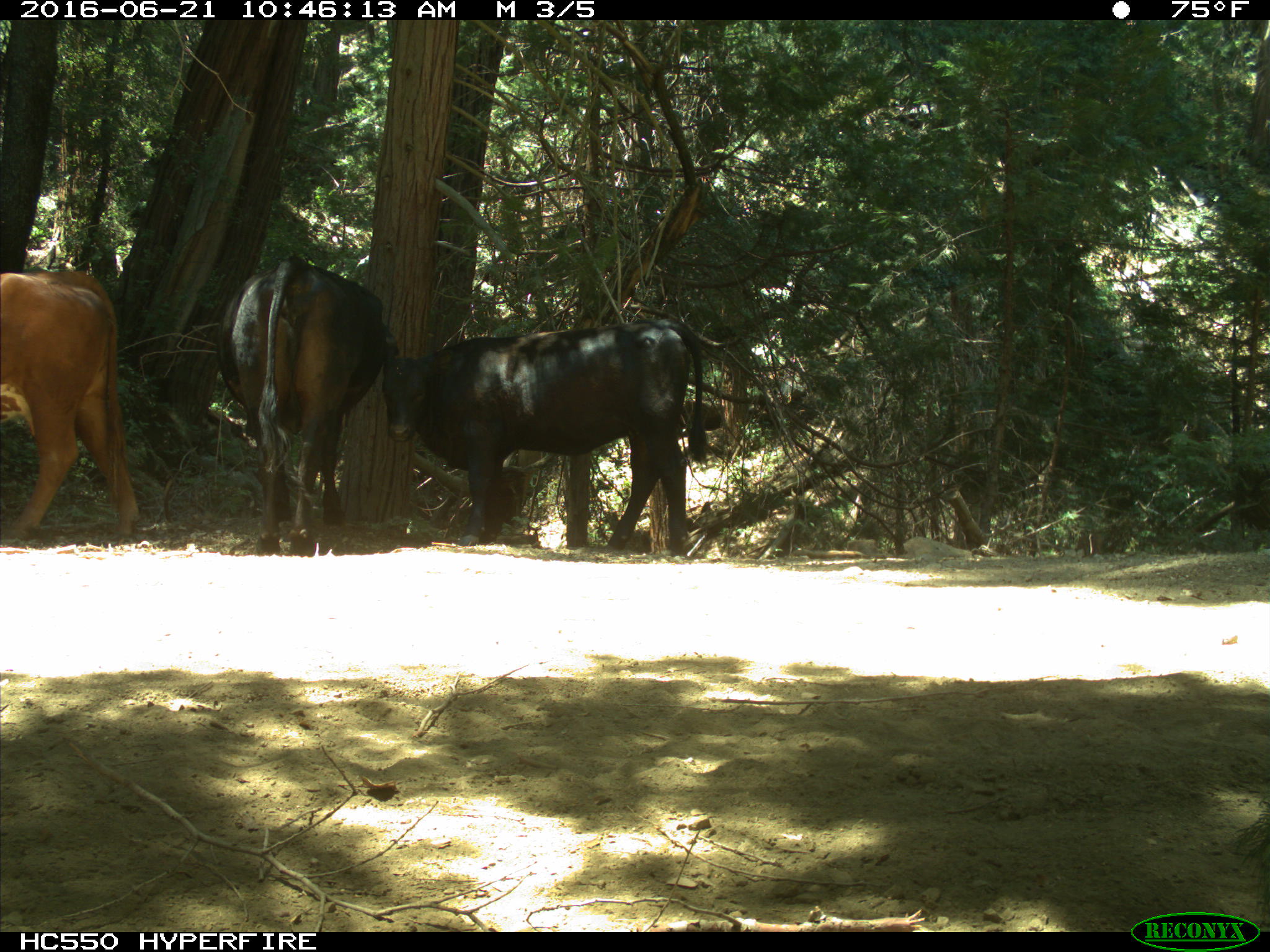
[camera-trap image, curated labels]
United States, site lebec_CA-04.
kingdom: Animalia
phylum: Chordata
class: Mammalia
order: Artiodactyla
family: Bovidae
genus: Bos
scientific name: Bos taurus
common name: domestic cow